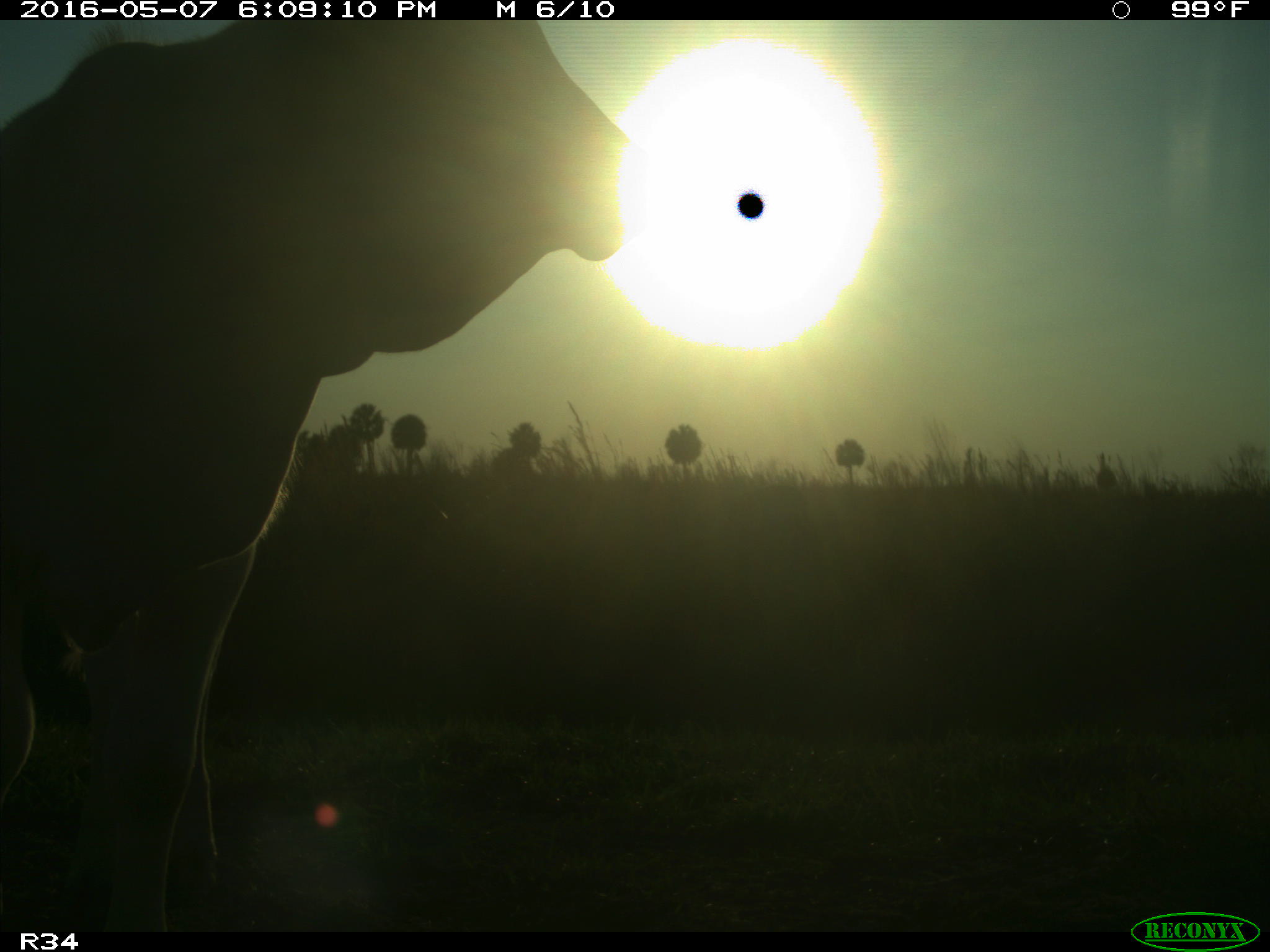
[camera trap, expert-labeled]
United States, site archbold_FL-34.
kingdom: Animalia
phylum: Chordata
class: Mammalia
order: Artiodactyla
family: Bovidae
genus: Bos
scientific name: Bos taurus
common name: domestic cow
Bos taurus (domestic cow).